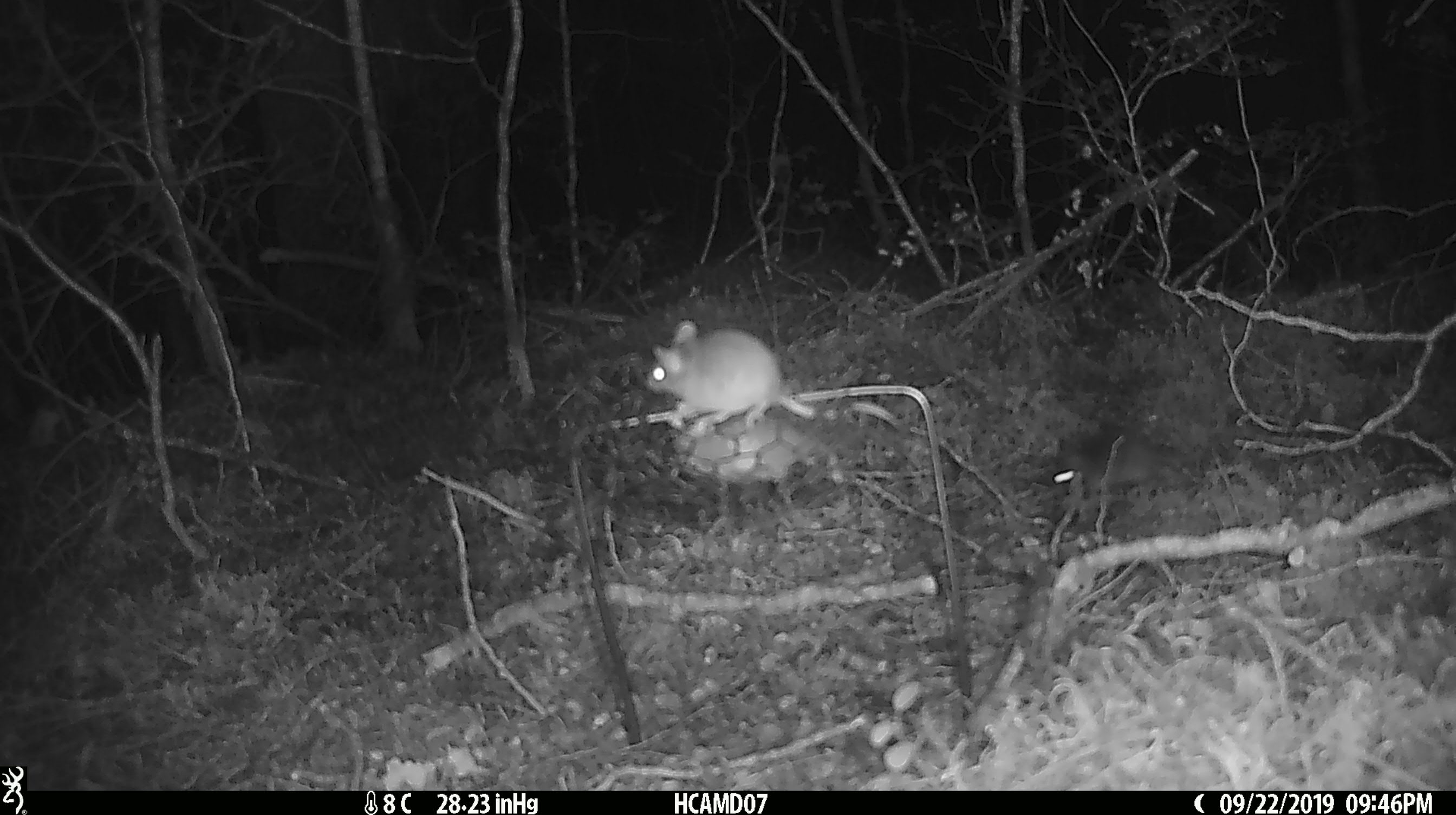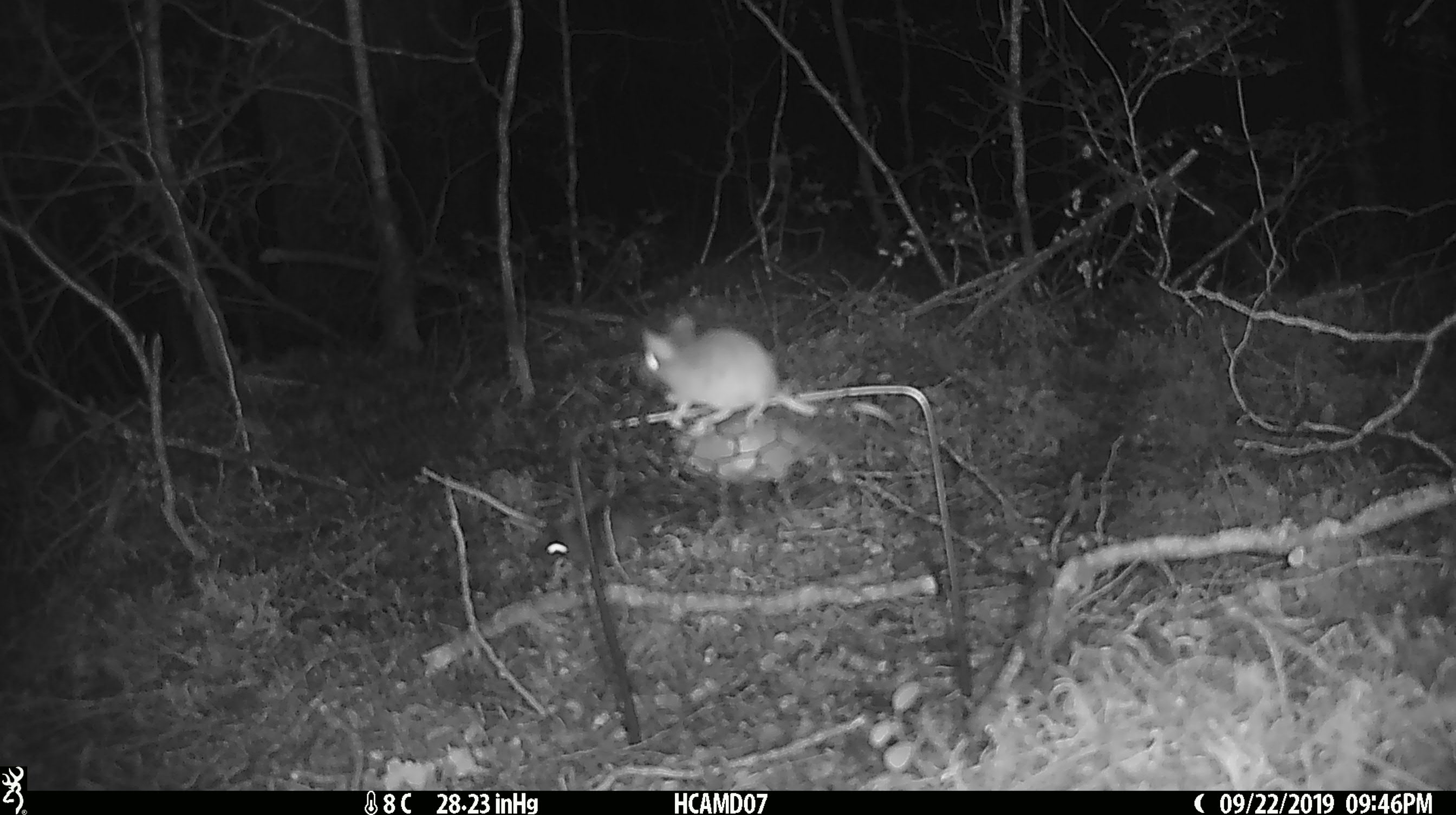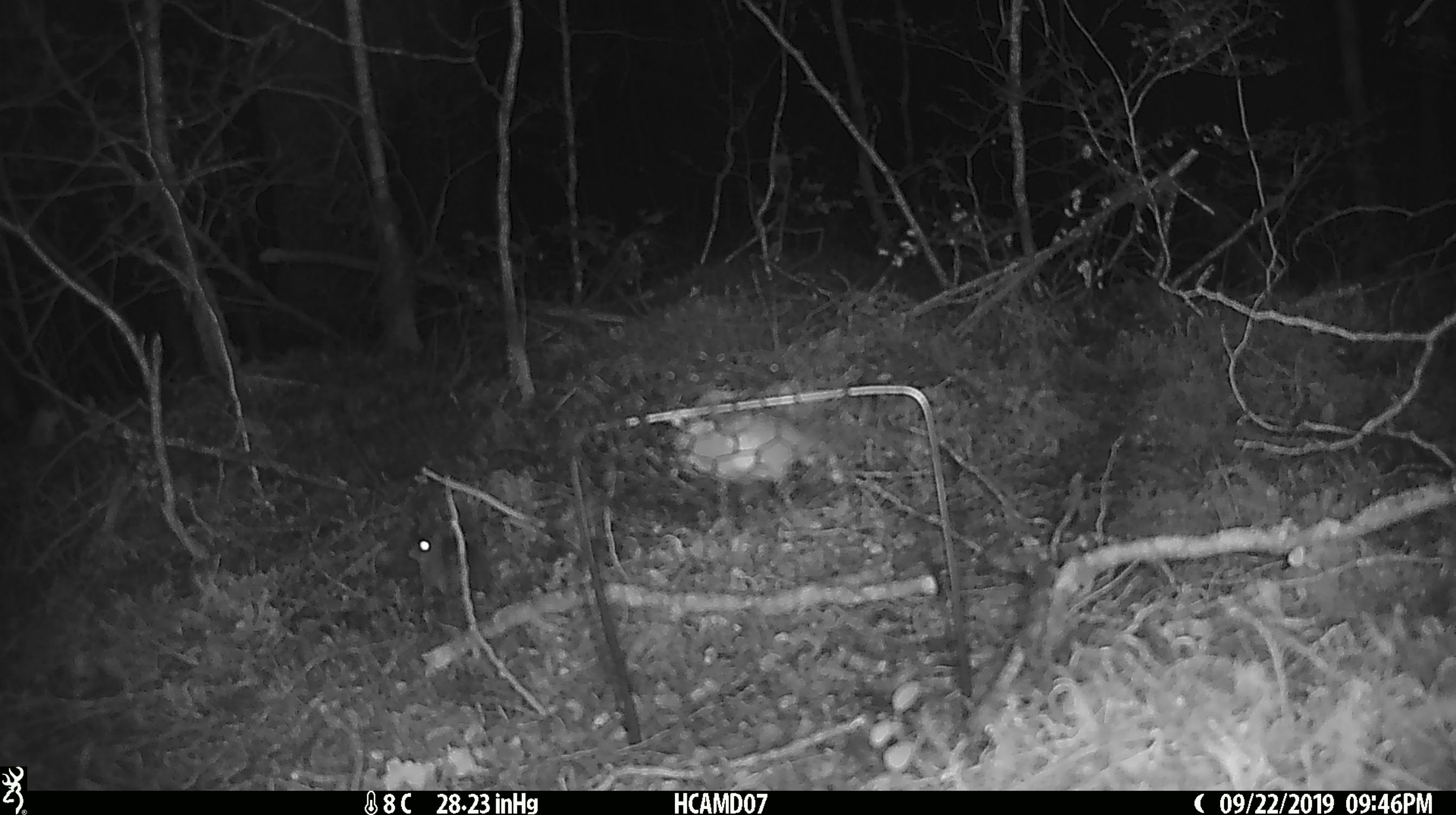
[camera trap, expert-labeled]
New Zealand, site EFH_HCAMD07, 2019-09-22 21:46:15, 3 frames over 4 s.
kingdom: Animalia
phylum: Chordata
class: Mammalia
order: Rodentia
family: Muridae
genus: Mus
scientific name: Mus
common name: mouse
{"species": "mouse (Mus)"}